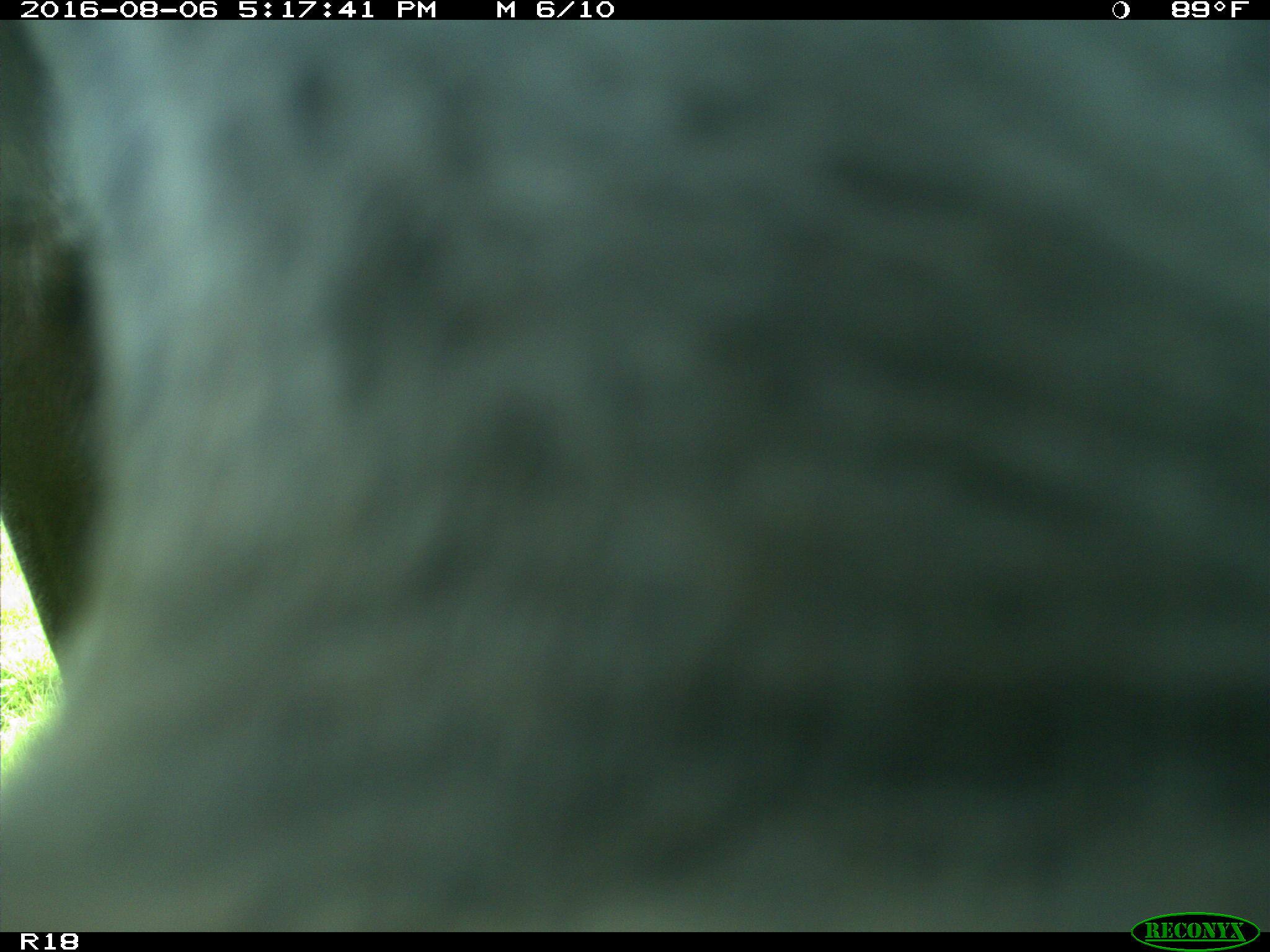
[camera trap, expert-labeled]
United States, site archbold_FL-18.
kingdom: Animalia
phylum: Chordata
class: Mammalia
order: Artiodactyla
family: Bovidae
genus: Bos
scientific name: Bos taurus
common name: domestic cow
Bos taurus (domestic cow).